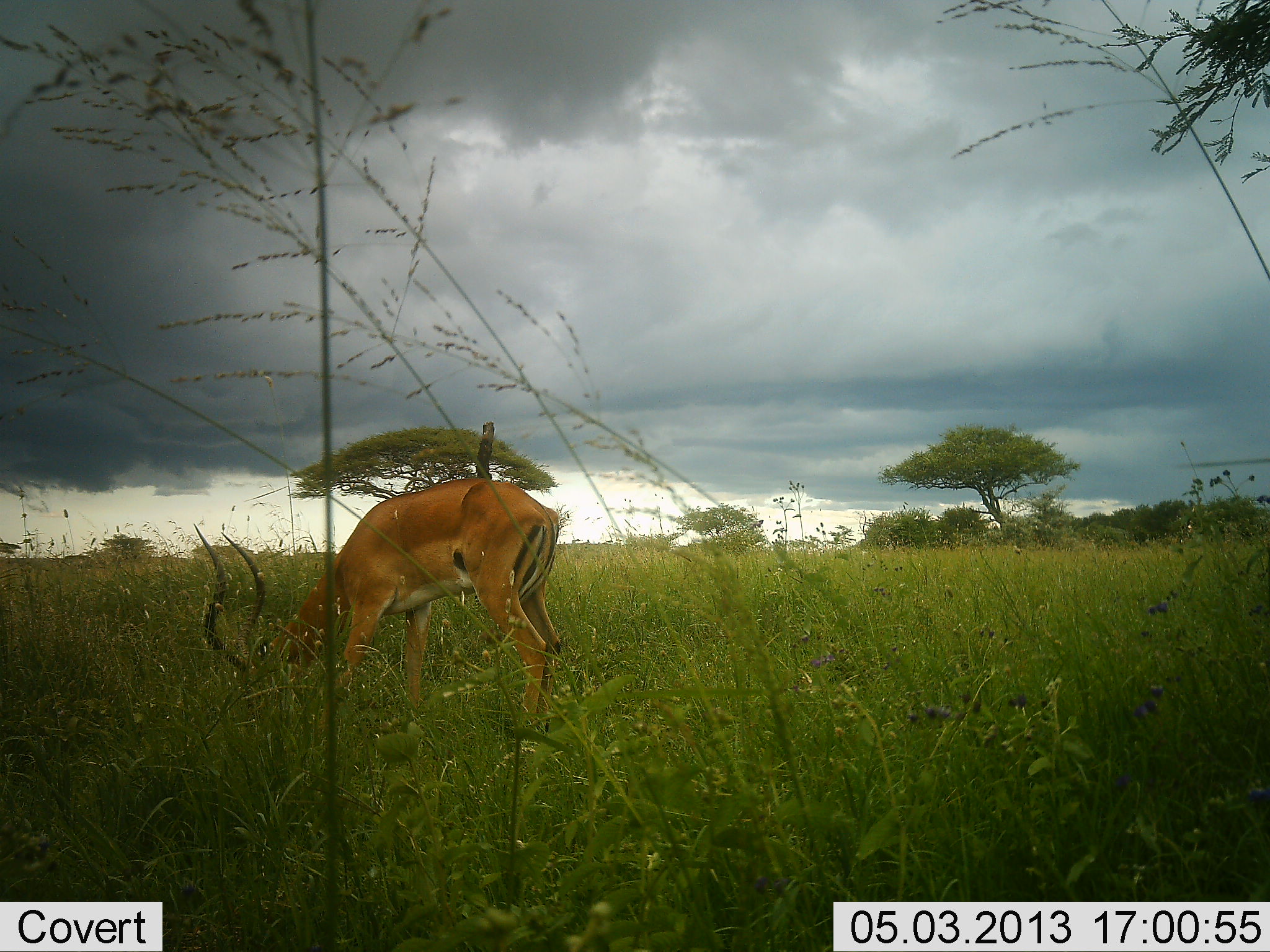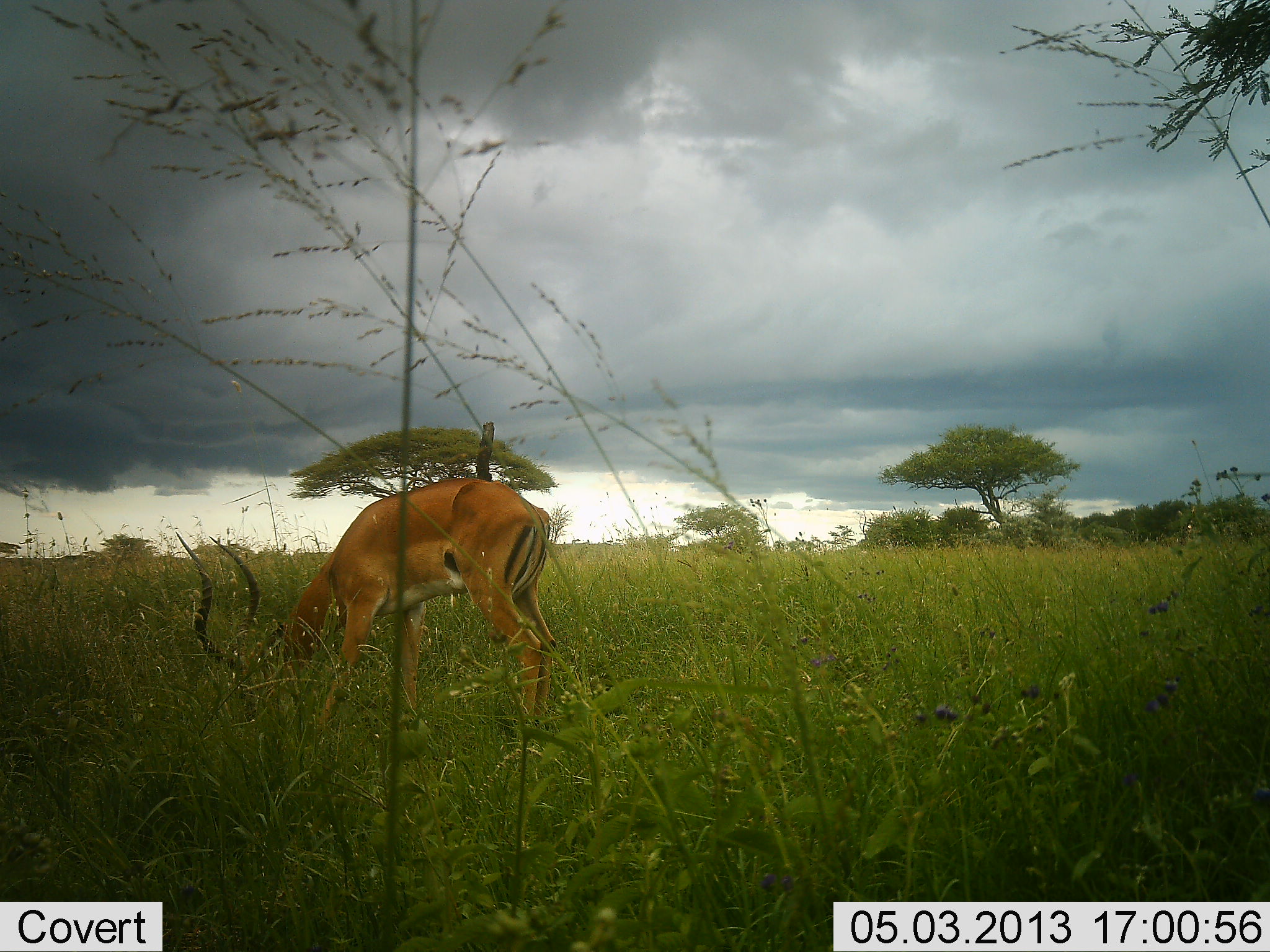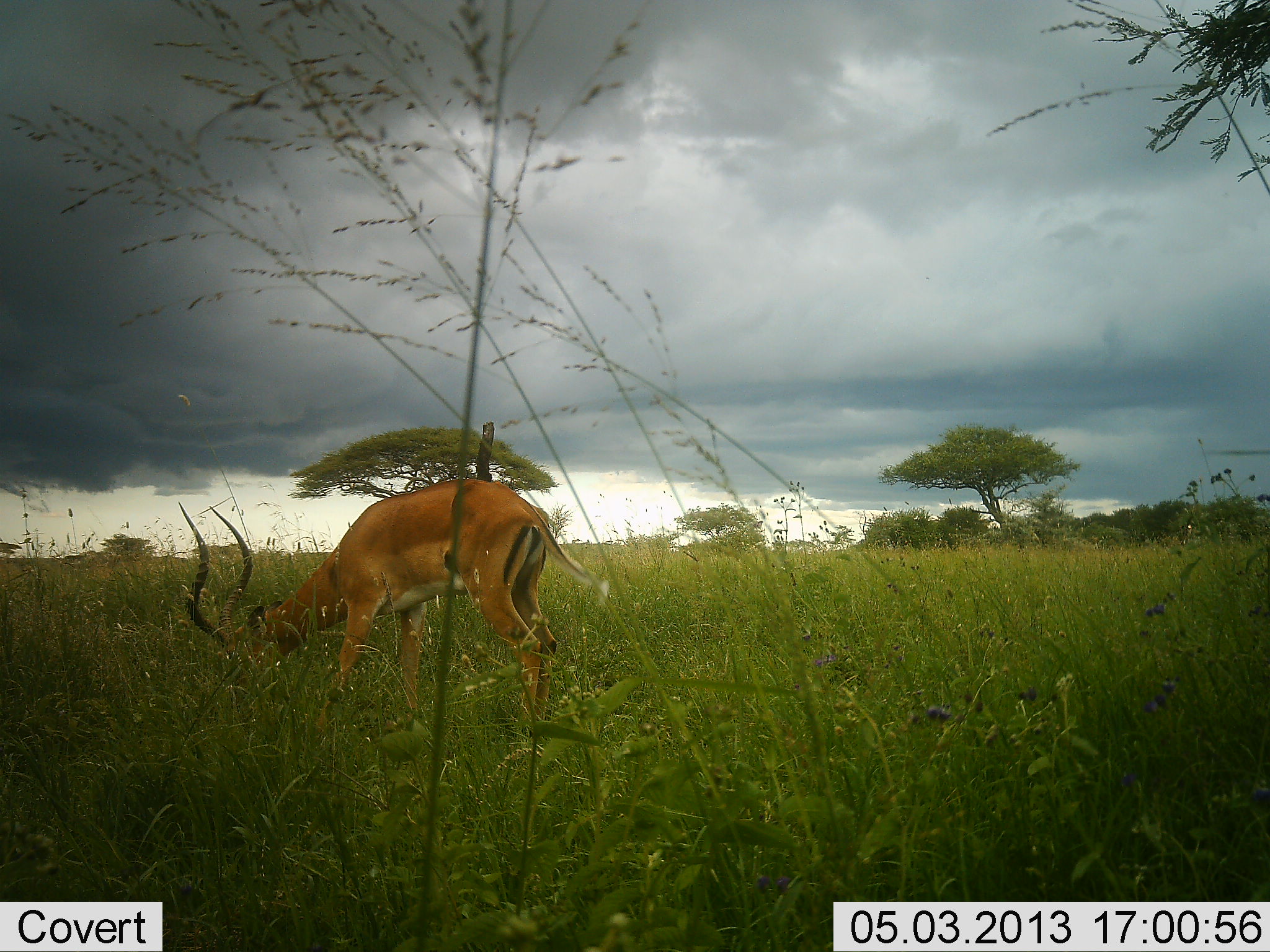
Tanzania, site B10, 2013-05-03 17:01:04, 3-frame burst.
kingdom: Animalia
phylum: Chordata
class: Mammalia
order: Artiodactyla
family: Bovidae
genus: Aepyceros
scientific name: Aepyceros melampus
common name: impala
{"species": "impala (Aepyceros melampus)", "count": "1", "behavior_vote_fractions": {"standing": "0%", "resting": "0%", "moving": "0%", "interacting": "0%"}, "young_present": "0%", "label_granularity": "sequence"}